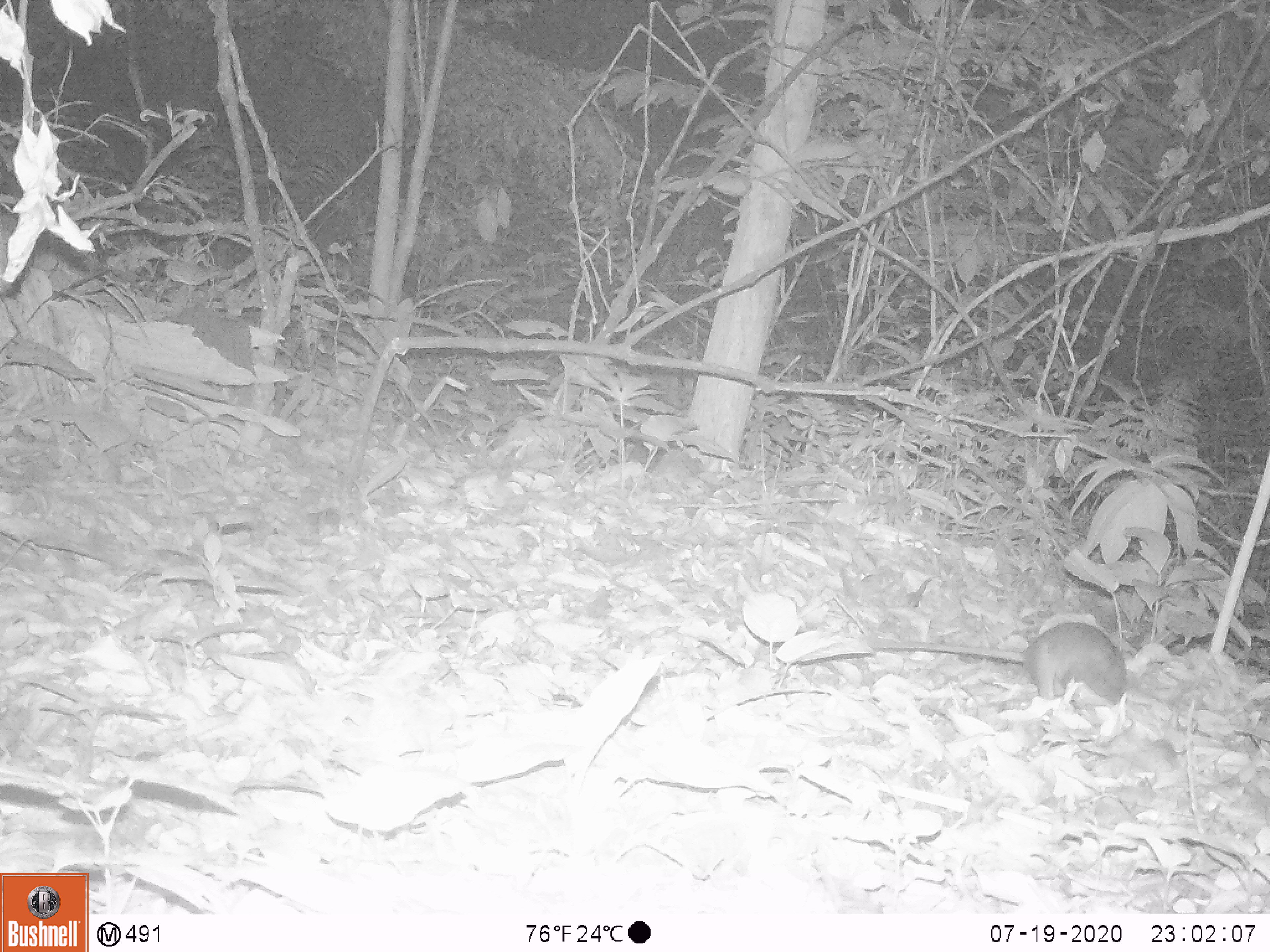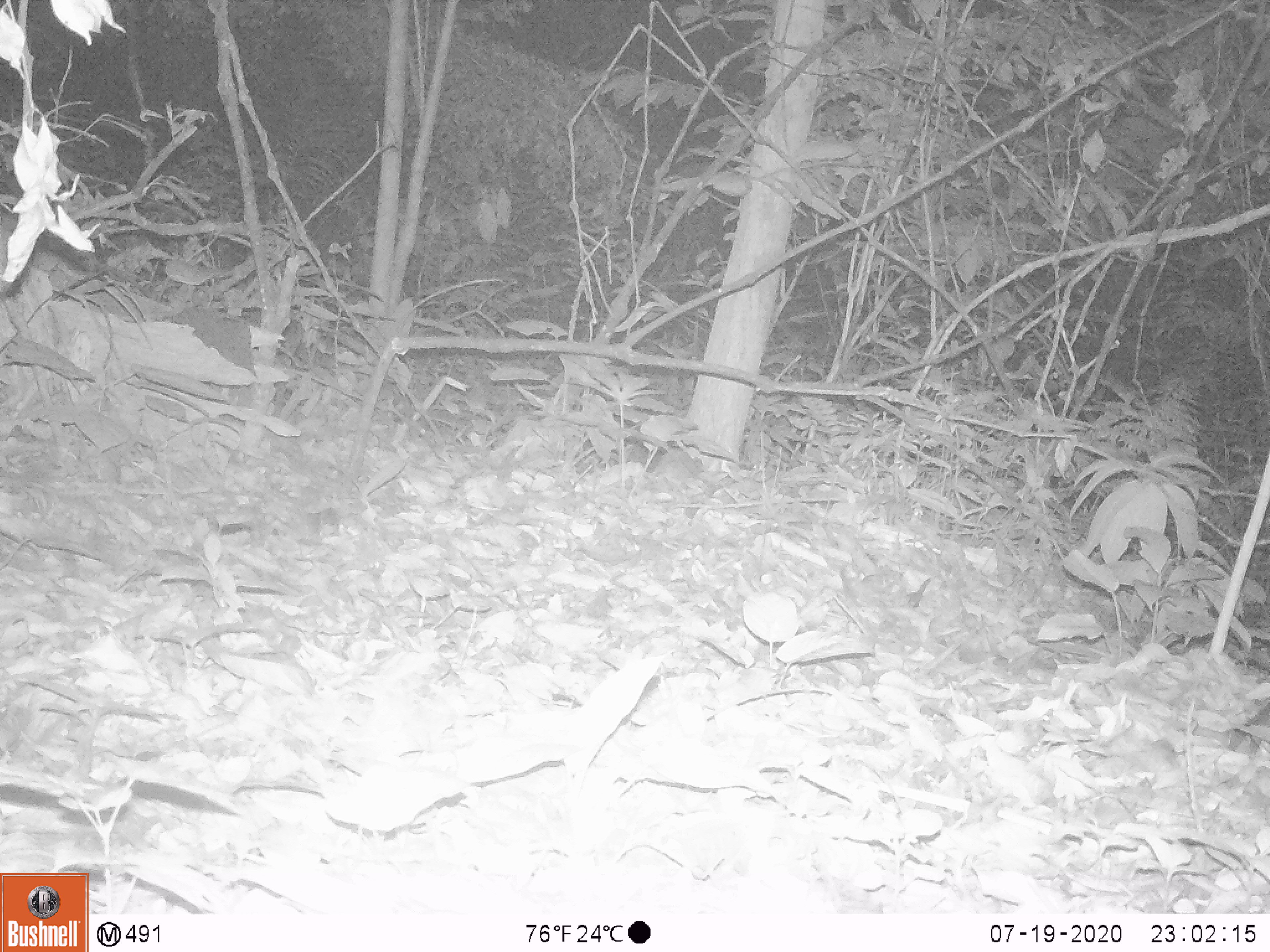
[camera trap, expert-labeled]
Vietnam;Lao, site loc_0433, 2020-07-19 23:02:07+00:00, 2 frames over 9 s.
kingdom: Animalia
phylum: Chordata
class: Mammalia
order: Rodentia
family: Muridae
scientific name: Muridae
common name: old-world mice and rats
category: unidentified murid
Unidentified murid (old-world mice and rats) (Muridae). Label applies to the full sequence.